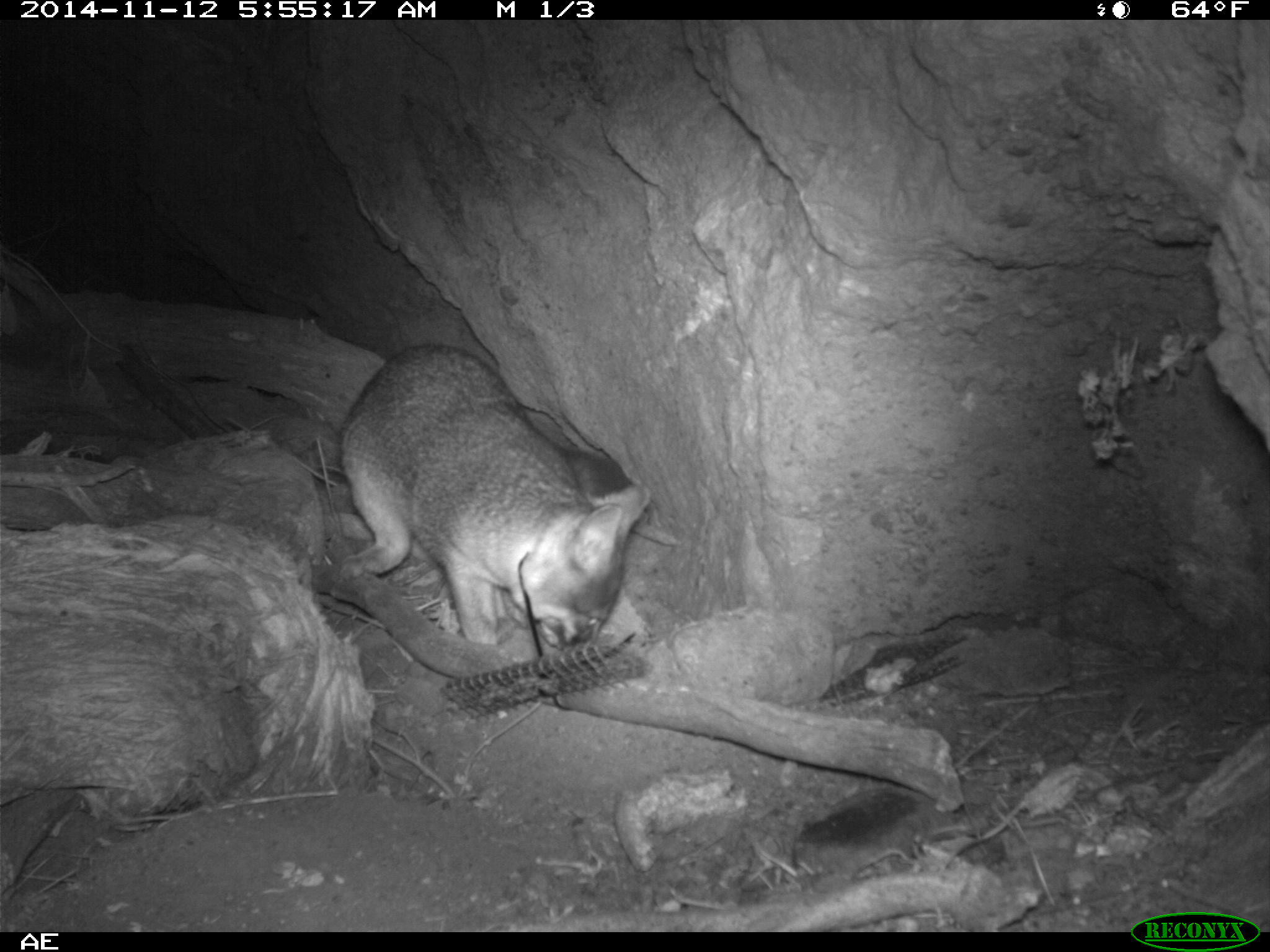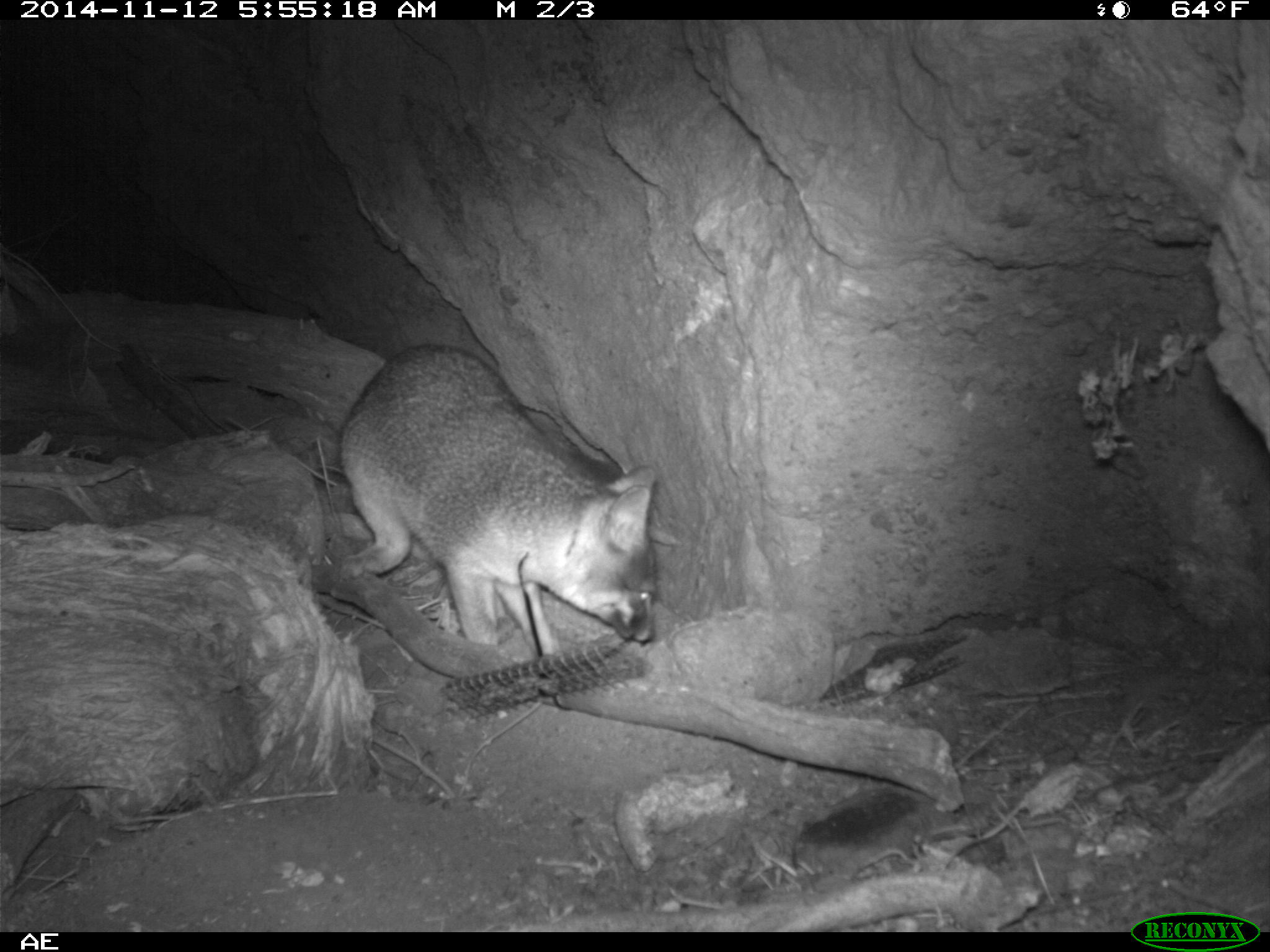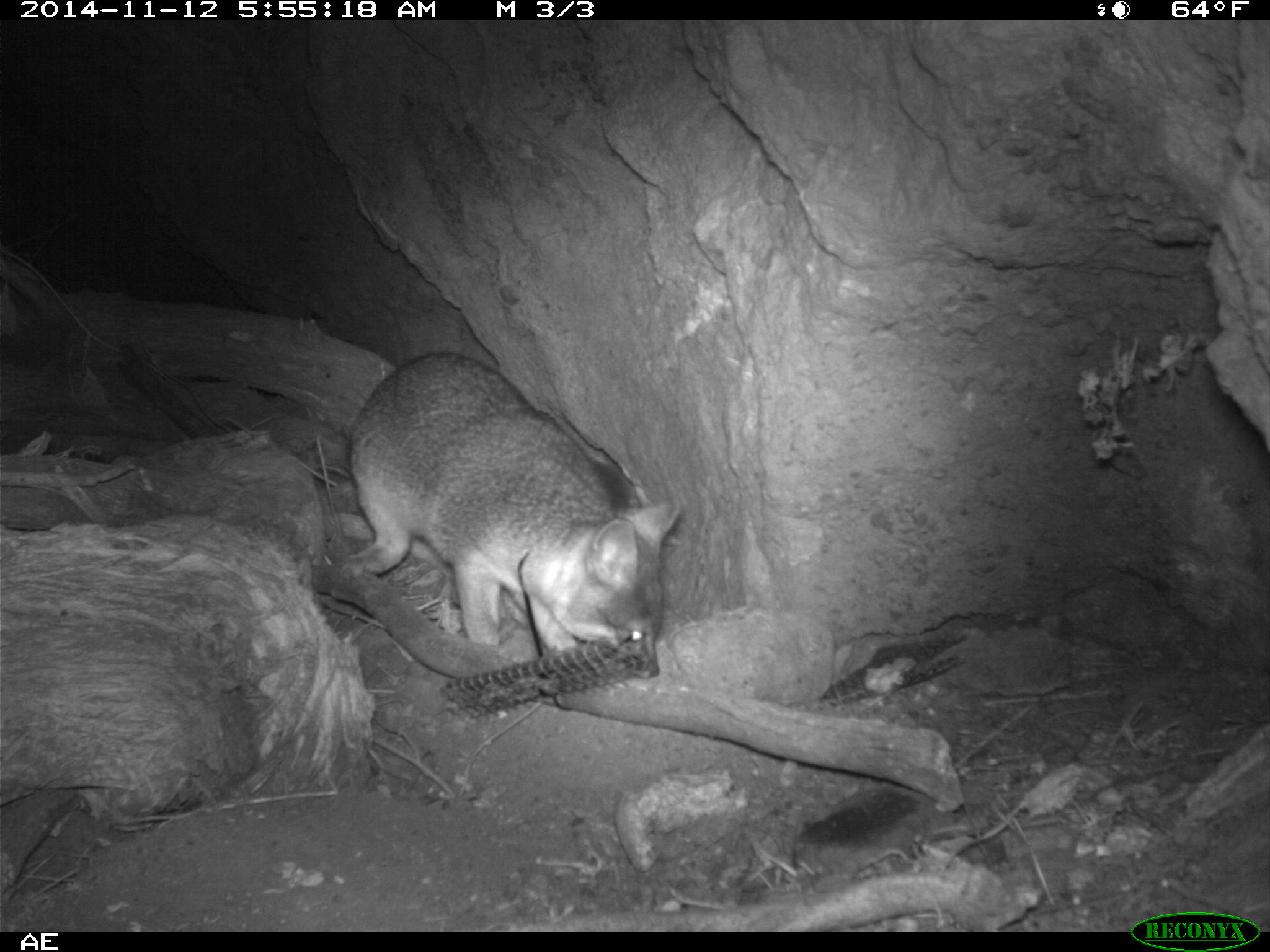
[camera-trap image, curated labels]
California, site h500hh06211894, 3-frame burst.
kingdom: Animalia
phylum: Chordata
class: Mammalia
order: Carnivora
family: Canidae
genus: Urocyon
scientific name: Urocyon littoralis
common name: island fox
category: fox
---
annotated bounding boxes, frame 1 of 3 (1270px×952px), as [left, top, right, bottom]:
fox: [339, 345, 651, 656]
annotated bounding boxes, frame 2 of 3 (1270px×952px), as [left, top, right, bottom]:
fox: [341, 343, 657, 656]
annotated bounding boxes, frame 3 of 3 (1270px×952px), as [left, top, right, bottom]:
fox: [342, 350, 680, 677]